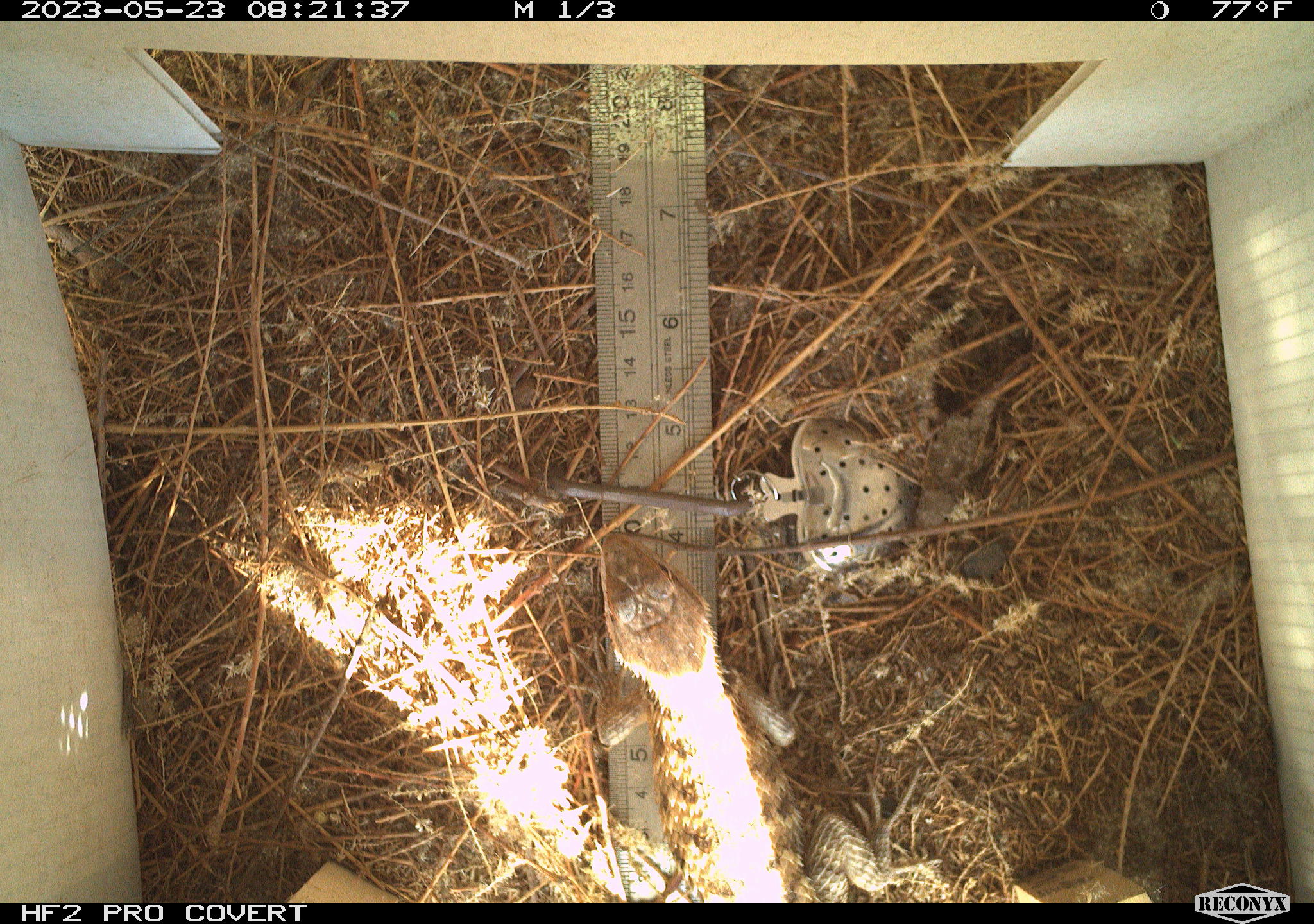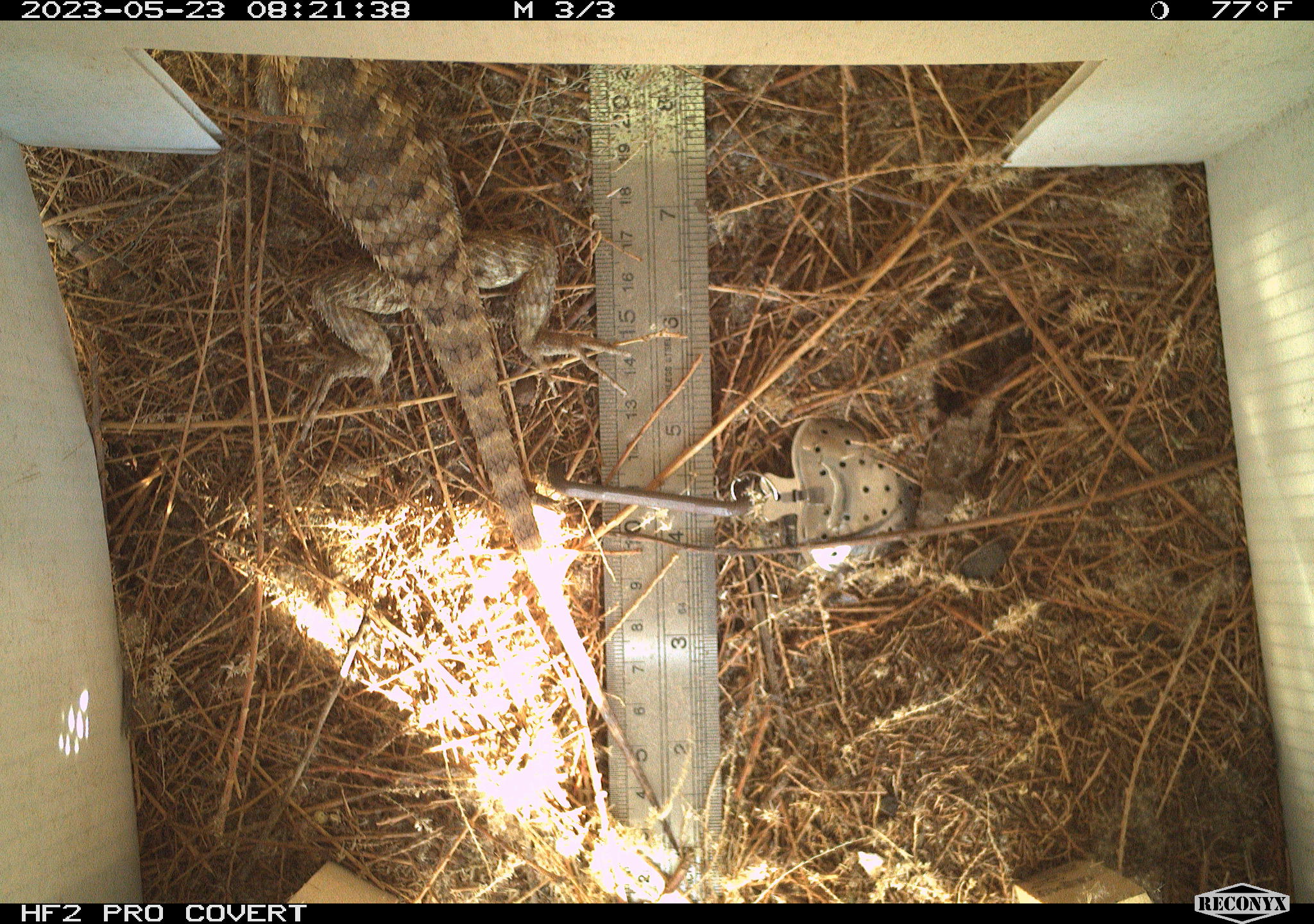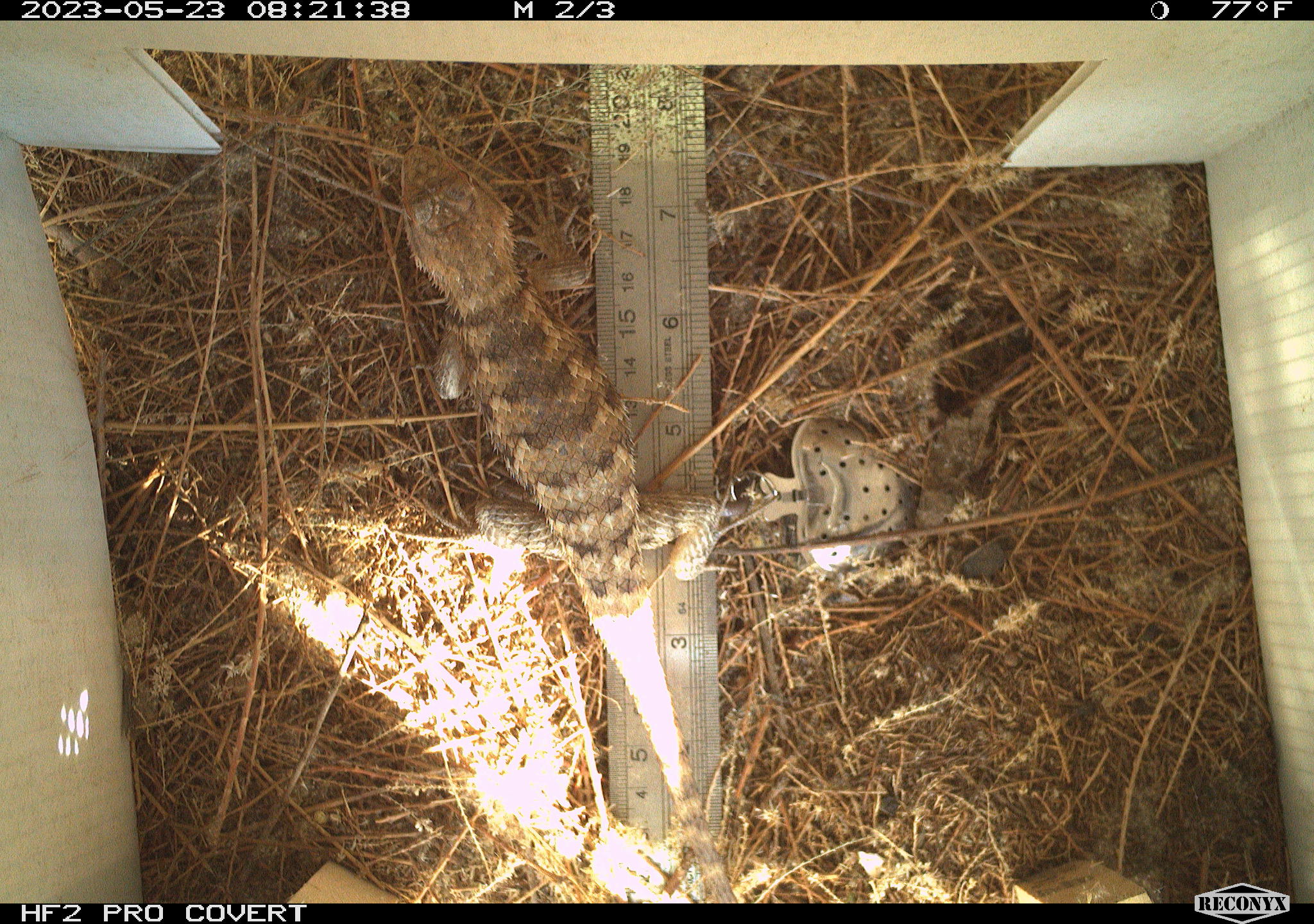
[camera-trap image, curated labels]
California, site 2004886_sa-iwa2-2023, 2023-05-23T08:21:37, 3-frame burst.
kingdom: Animalia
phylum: Chordata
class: Reptilia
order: Squamata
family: Phrynosomatidae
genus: Sceloporus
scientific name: Sceloporus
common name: spiny lizards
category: sceloporus species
Sceloporus species (spiny lizards) (Sceloporus).